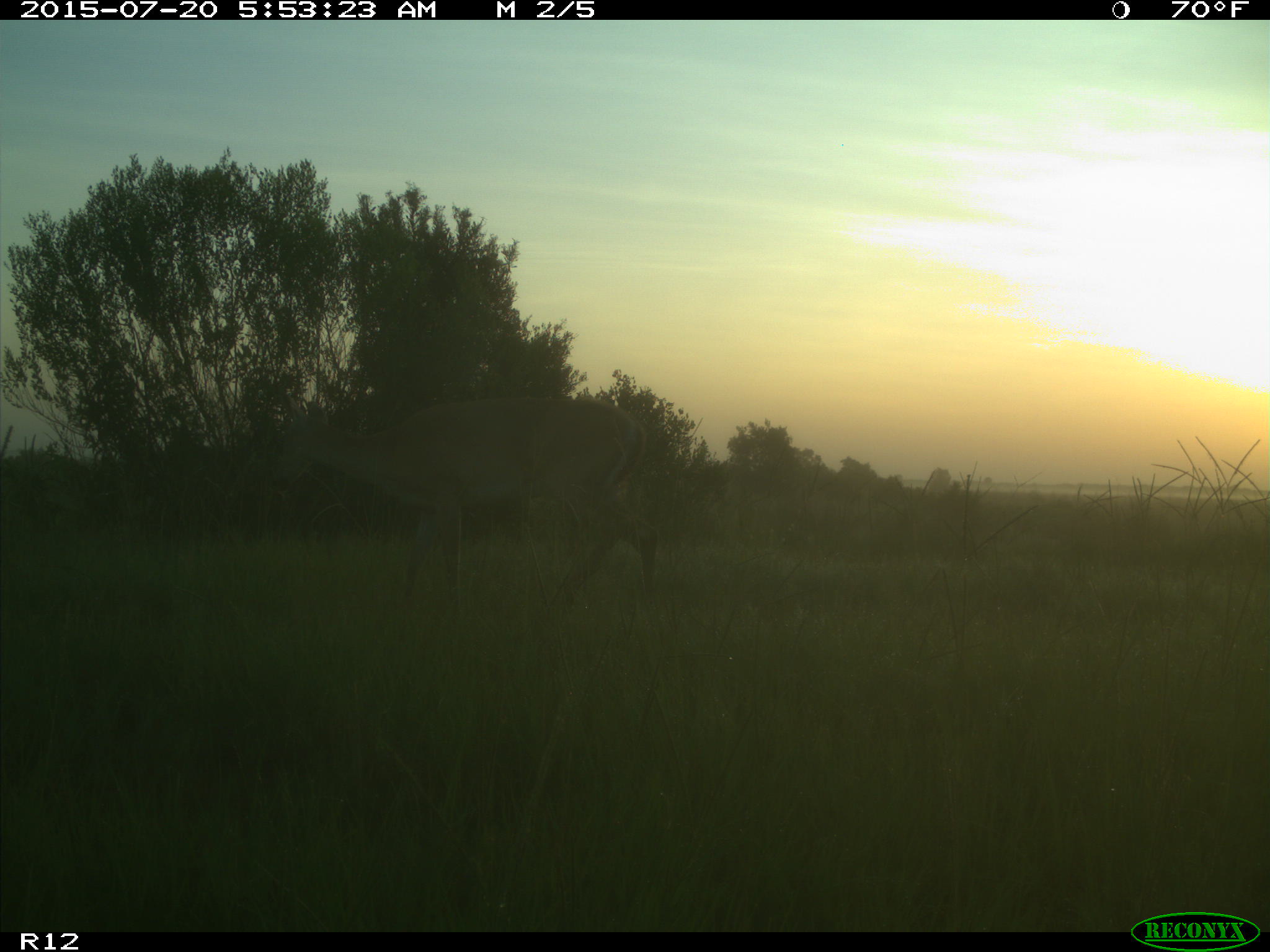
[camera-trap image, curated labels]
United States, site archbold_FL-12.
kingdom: Animalia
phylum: Chordata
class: Mammalia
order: Artiodactyla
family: Cervidae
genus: Odocoileus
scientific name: Odocoileus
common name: deer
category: unidentified deer